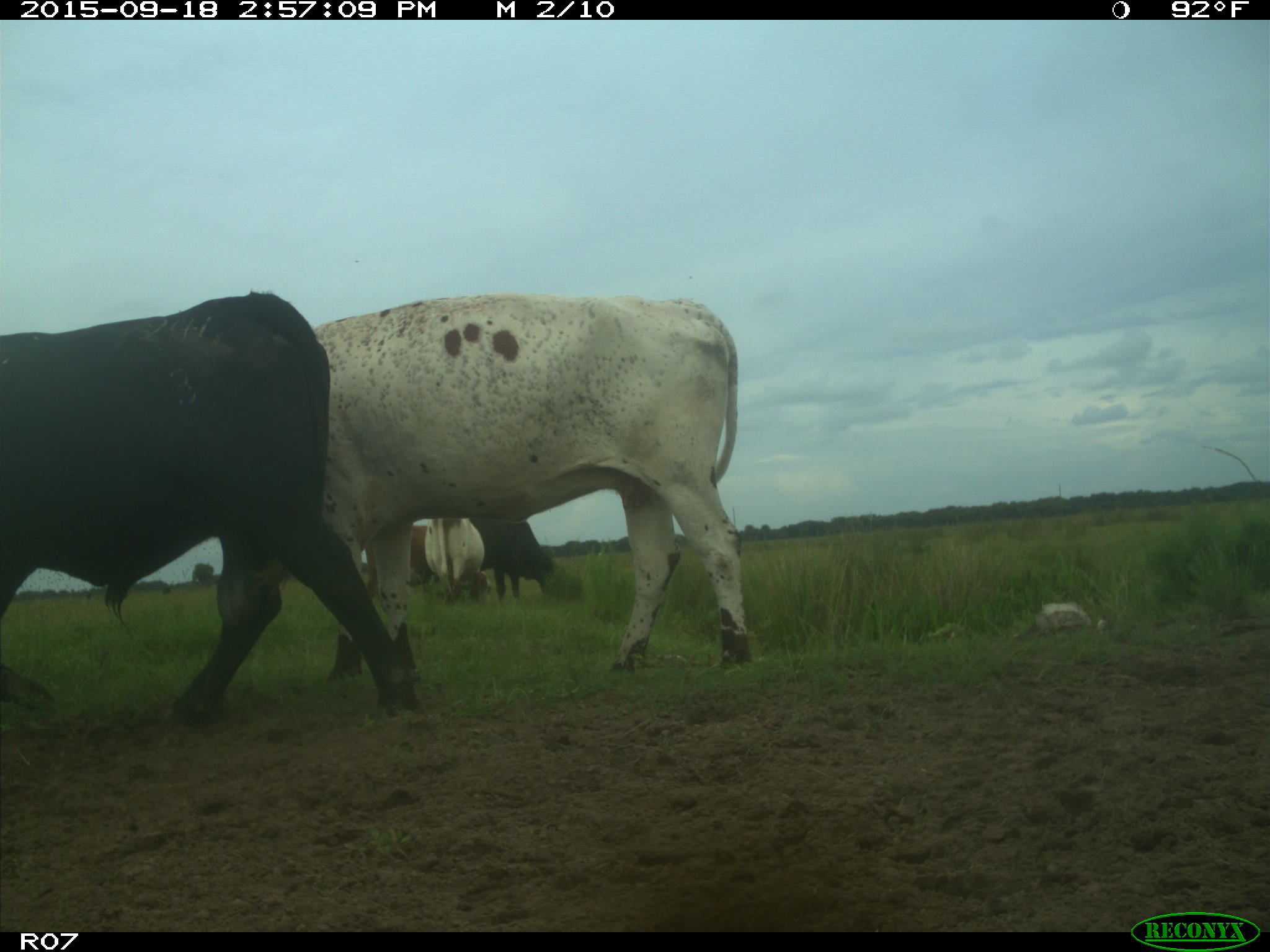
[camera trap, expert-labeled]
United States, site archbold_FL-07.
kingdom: Animalia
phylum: Chordata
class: Mammalia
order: Artiodactyla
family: Bovidae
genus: Bos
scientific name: Bos taurus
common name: domestic cow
Bos taurus (domestic cow).